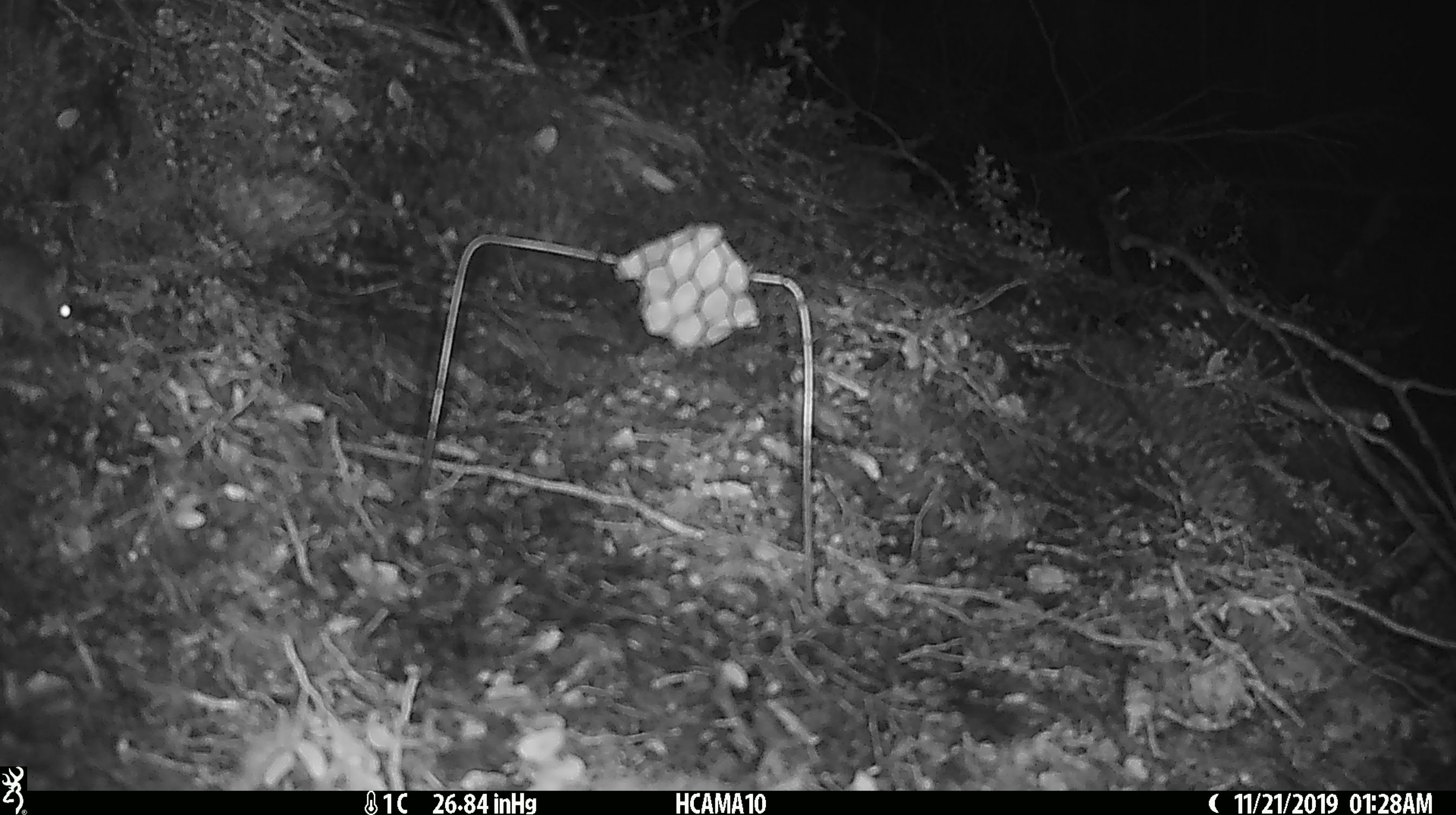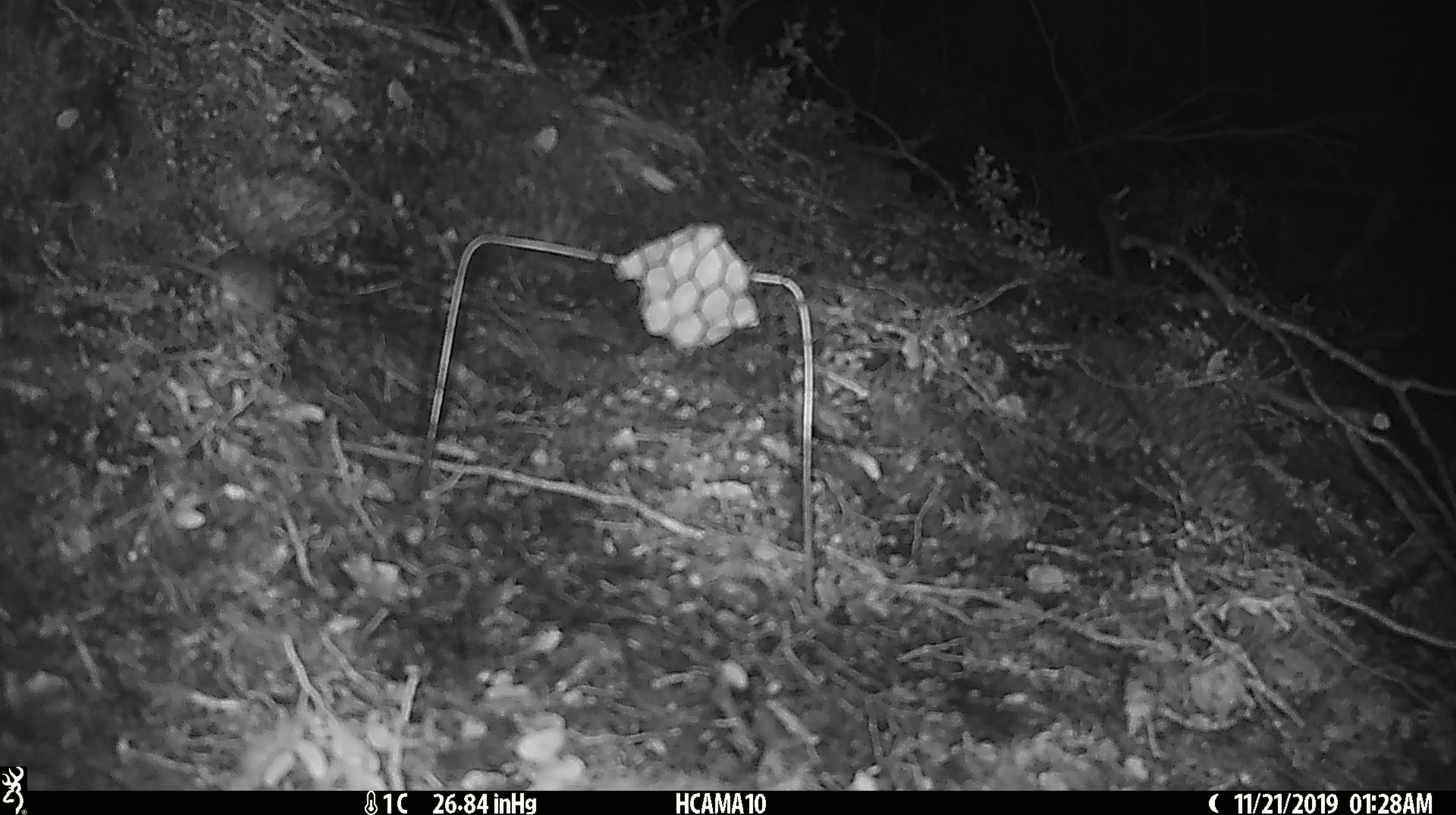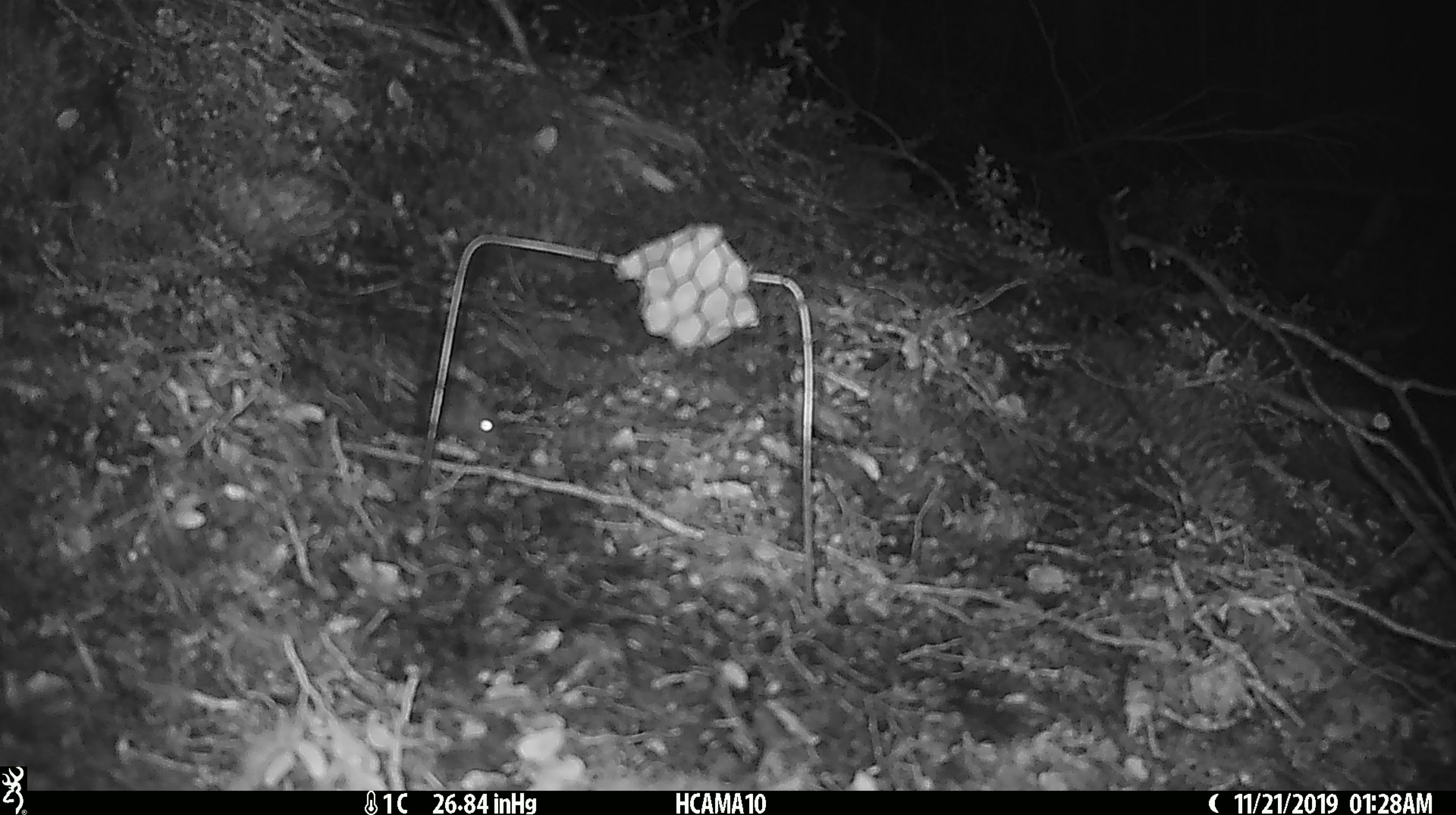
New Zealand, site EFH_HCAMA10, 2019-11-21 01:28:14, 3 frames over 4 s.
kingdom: Animalia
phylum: Chordata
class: Mammalia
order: Rodentia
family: Muridae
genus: Mus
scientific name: Mus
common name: mouse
Mouse (Mus).